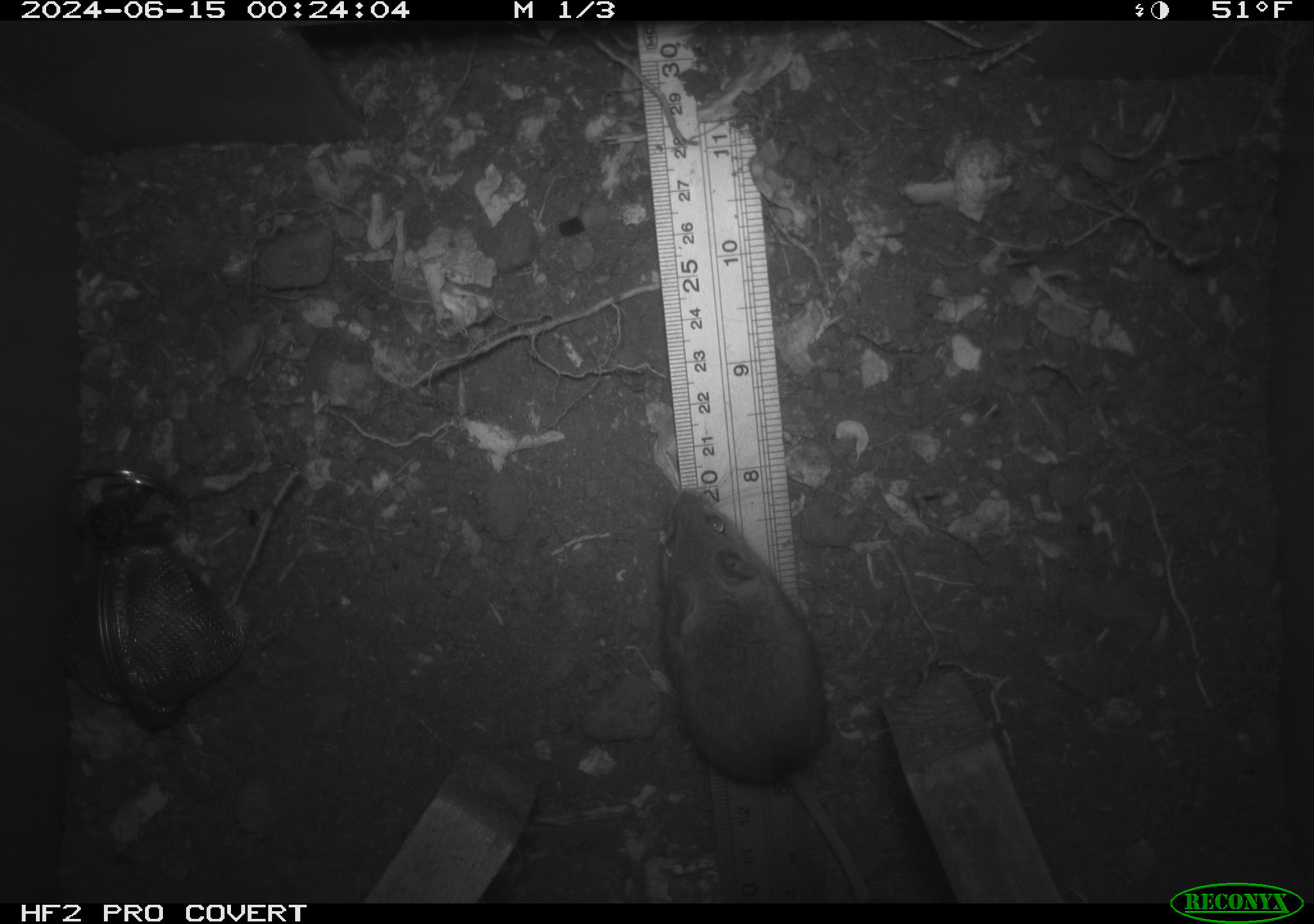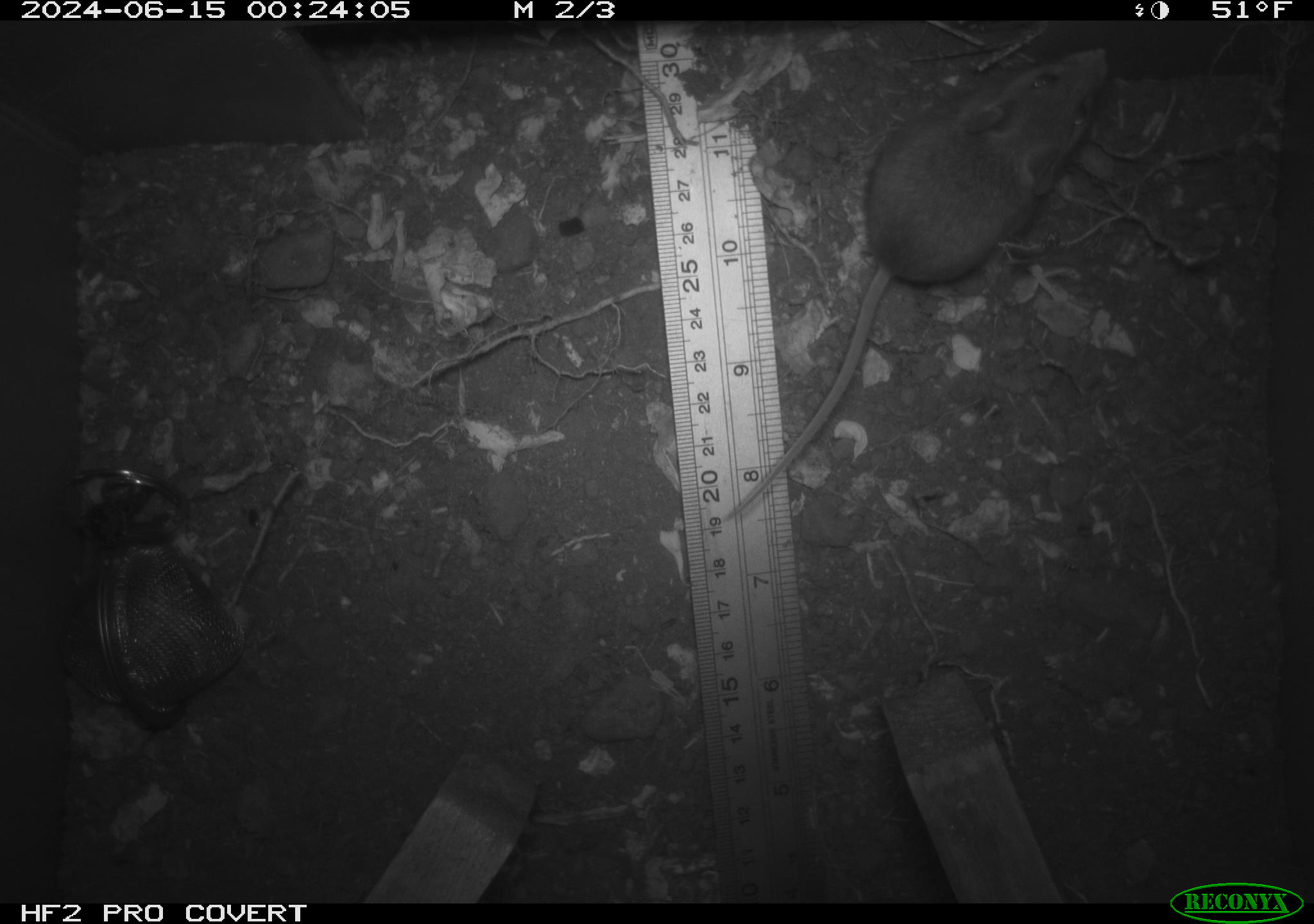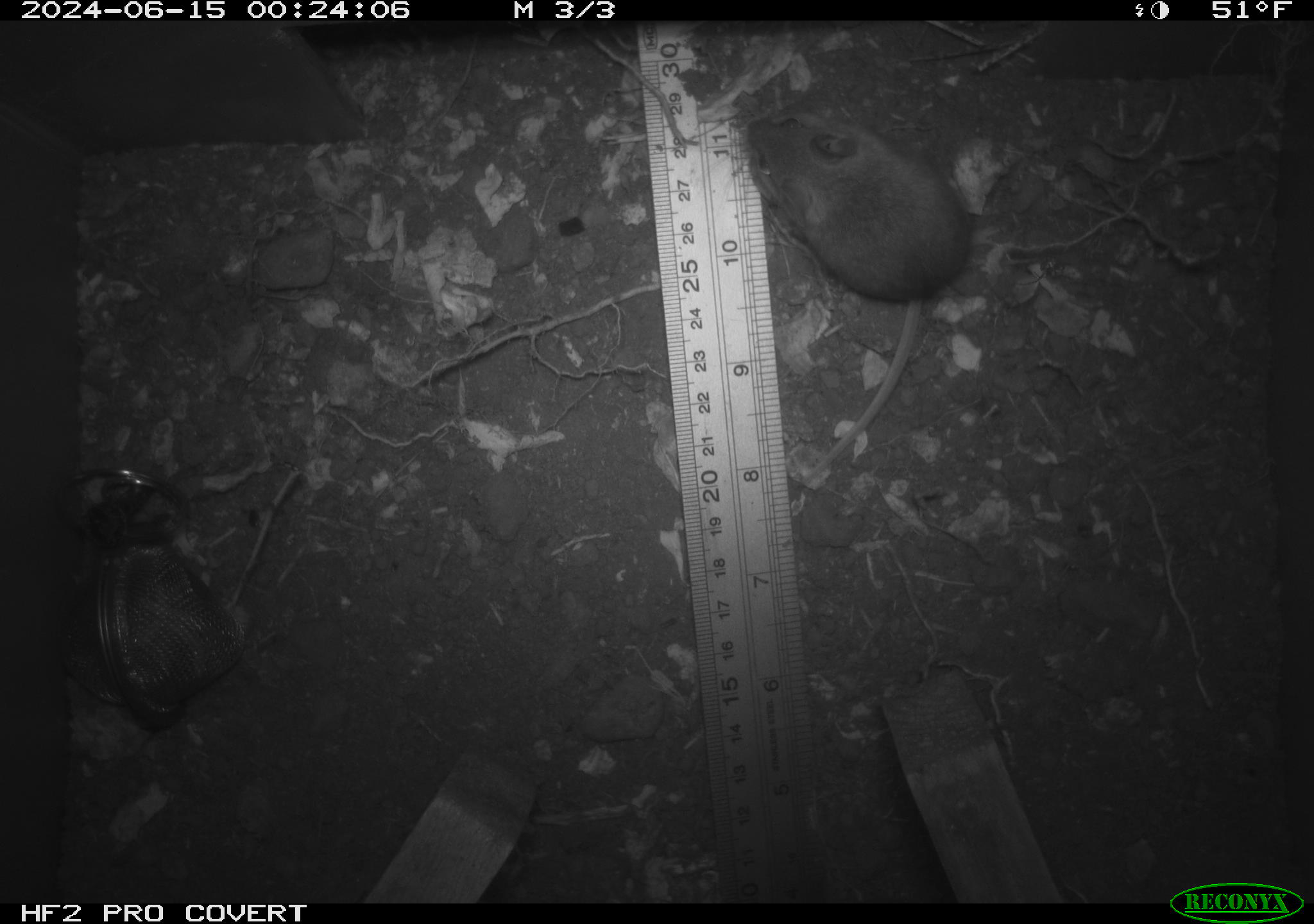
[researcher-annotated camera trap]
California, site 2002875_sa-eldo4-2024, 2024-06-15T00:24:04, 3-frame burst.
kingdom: Animalia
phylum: Chordata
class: Mammalia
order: Rodentia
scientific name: Rodentia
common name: rodent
Rodent (Rodentia).